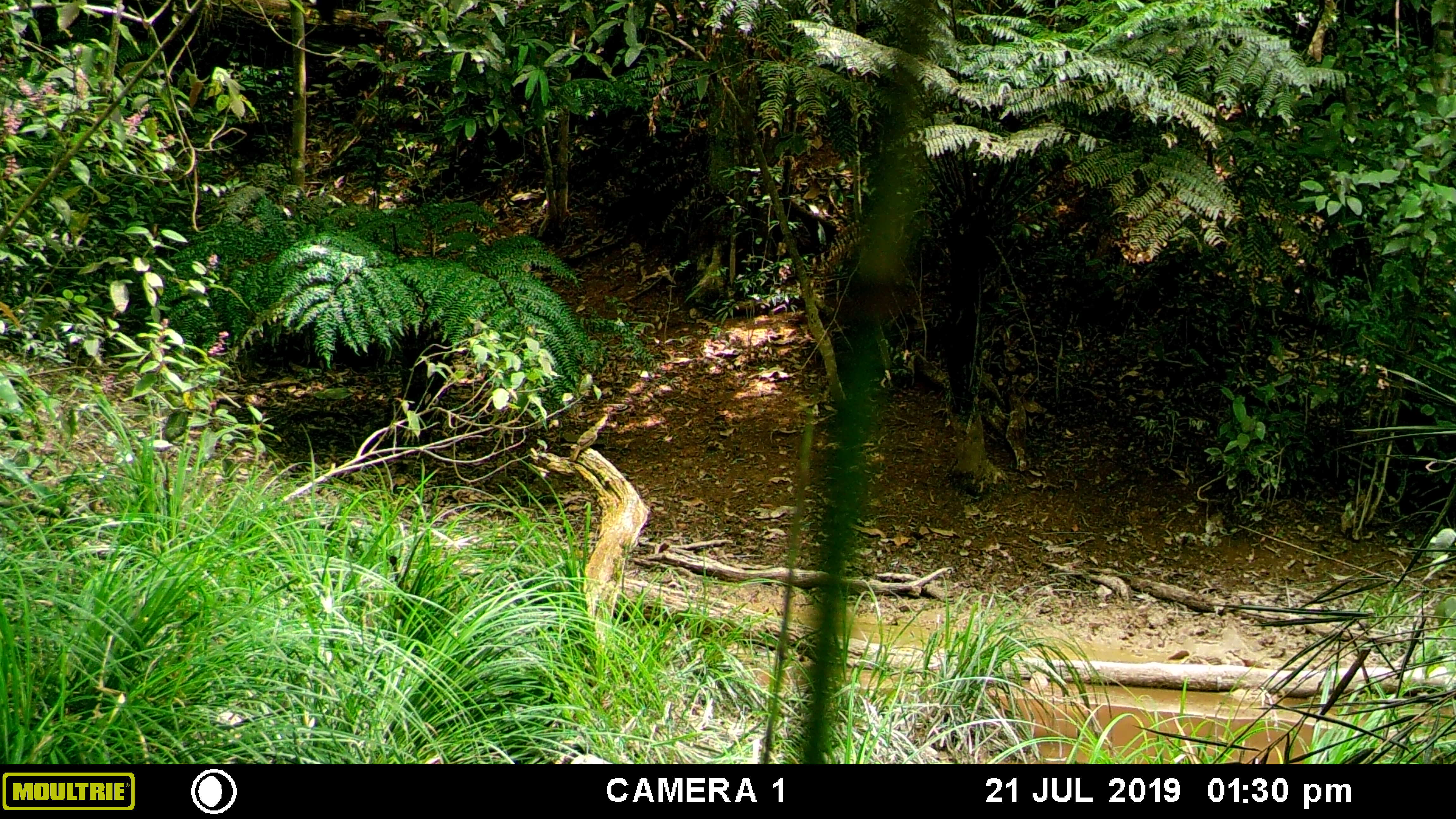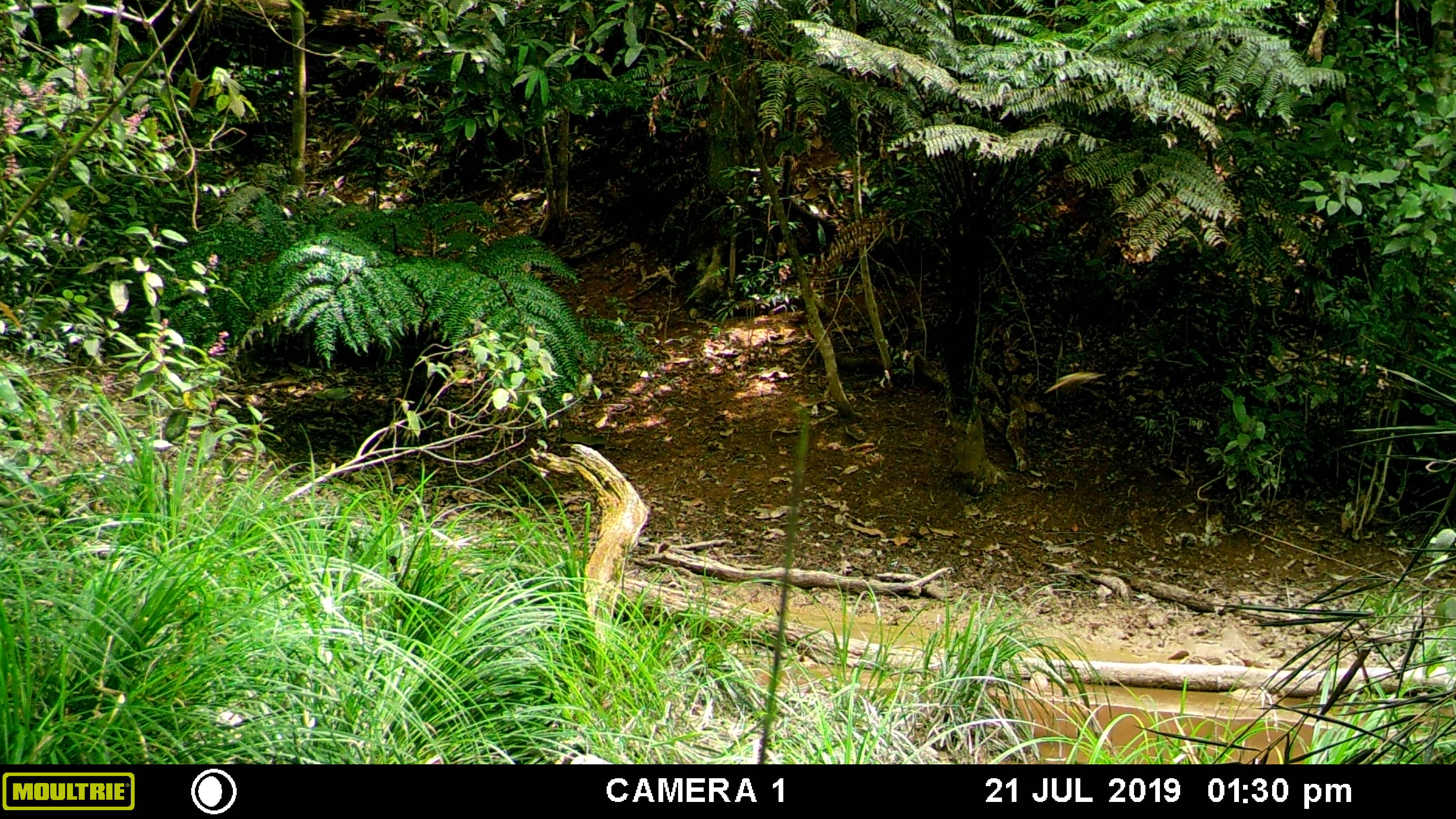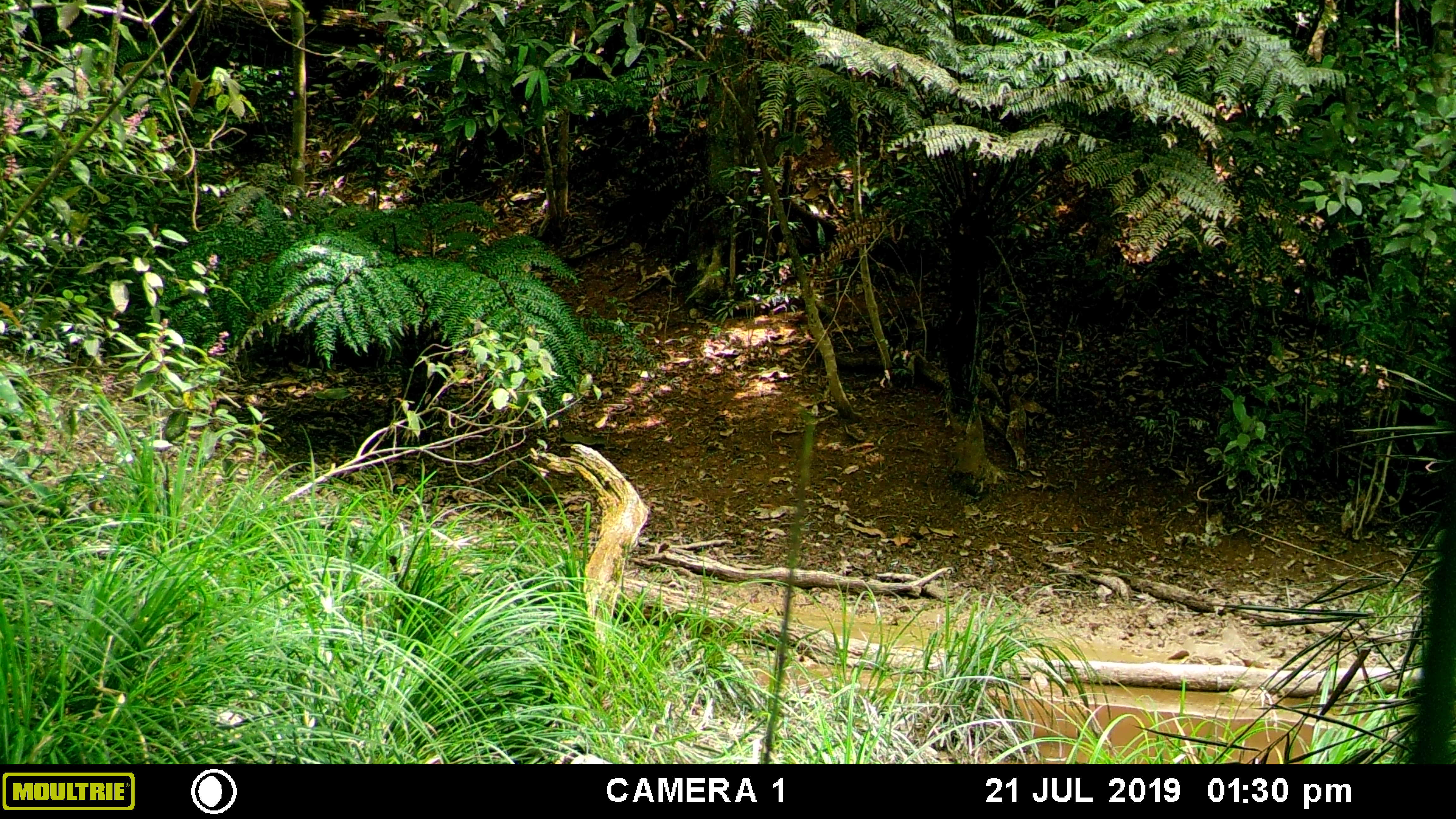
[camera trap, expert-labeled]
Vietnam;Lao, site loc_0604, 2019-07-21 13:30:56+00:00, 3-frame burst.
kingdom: Animalia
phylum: Chordata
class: Aves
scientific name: Aves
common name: bird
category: unidentified bird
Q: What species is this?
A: Unidentified bird (bird) (Aves).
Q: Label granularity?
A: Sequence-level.